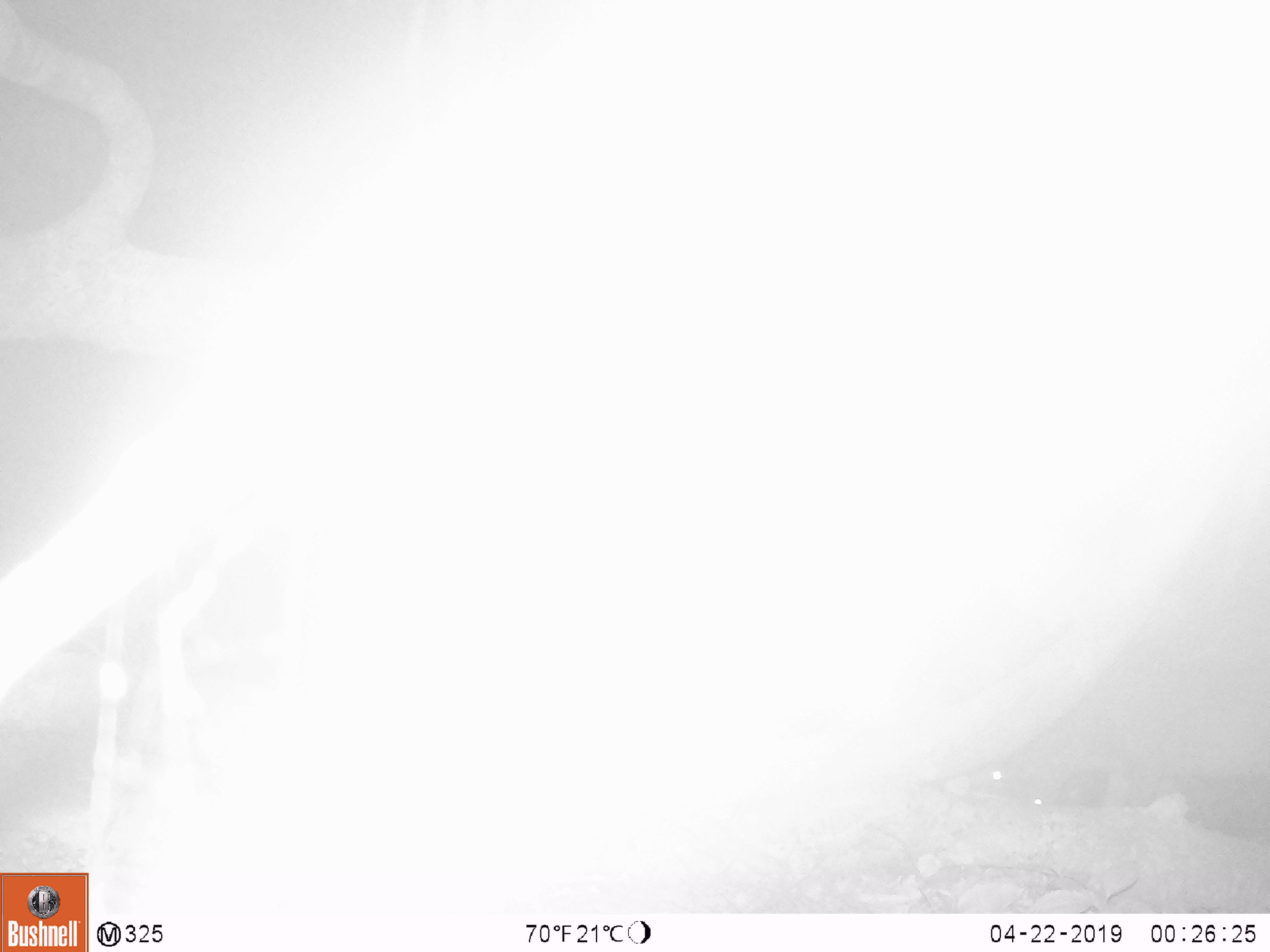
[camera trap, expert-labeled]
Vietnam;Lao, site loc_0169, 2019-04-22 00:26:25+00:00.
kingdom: Animalia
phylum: Chordata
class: Mammalia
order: Artiodactyla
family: Cervidae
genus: Muntiacus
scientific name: Muntiacus rooseveltorum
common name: roosevelt's muntjac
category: roosevelts muntjac group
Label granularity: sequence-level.